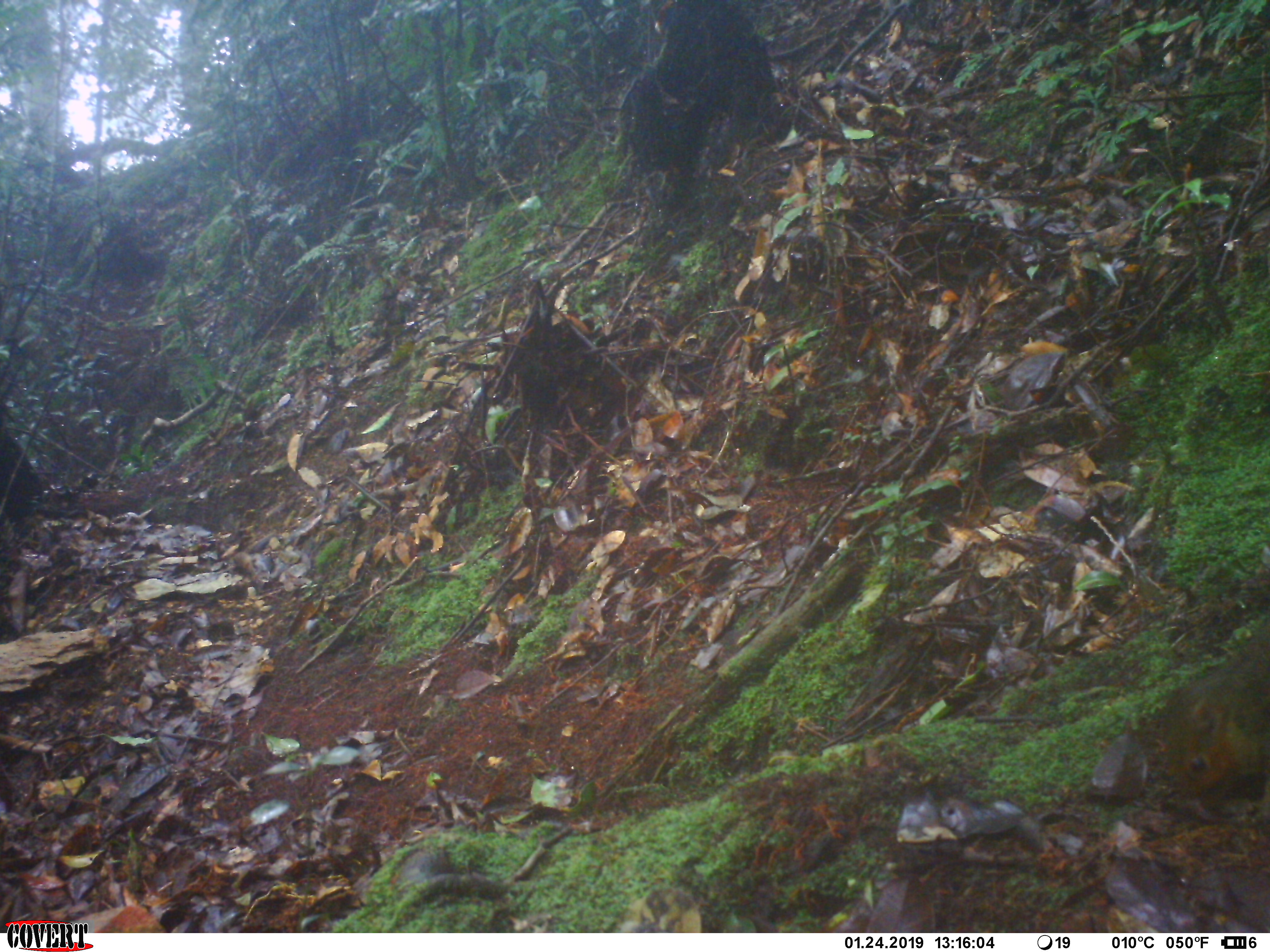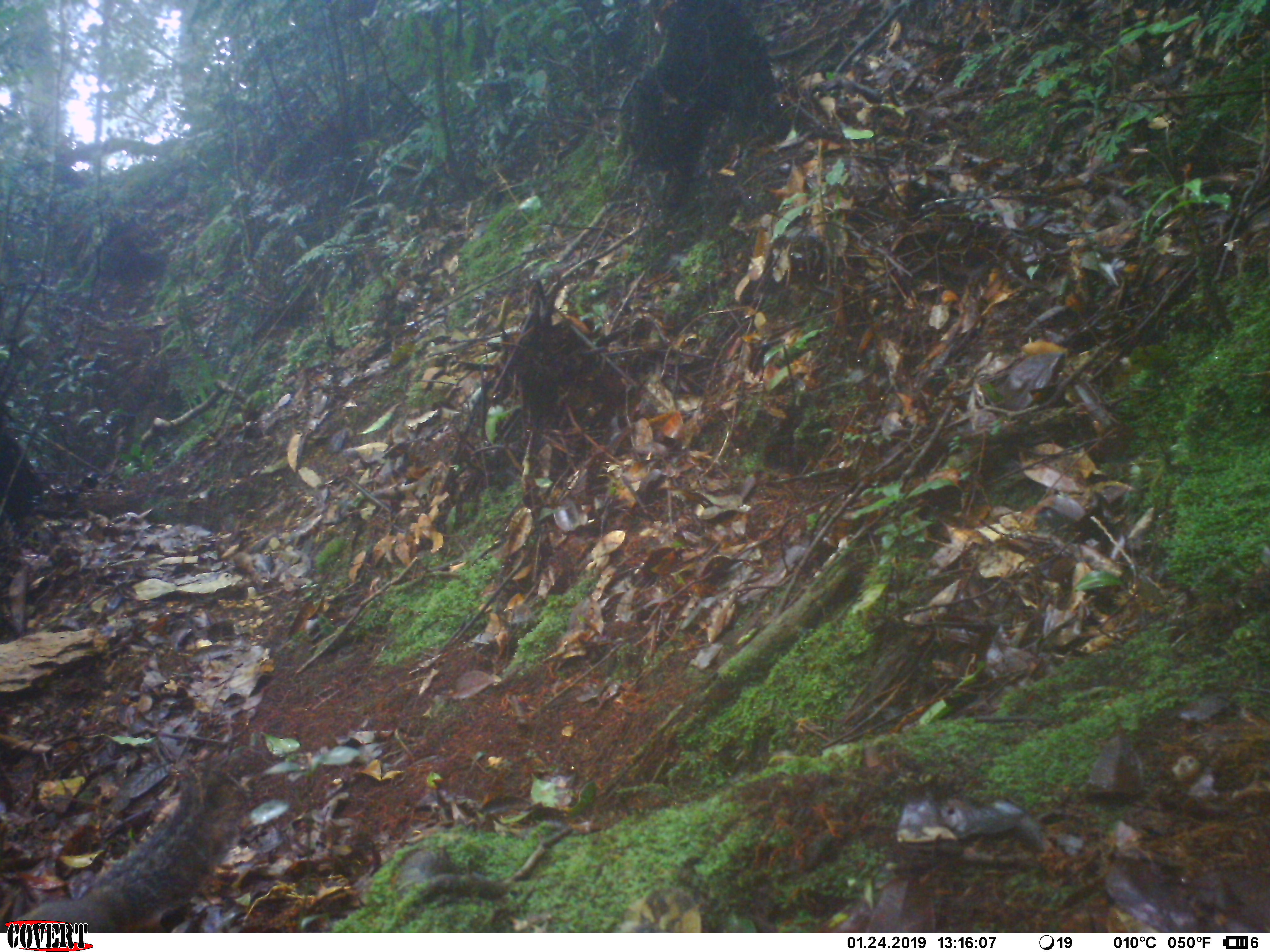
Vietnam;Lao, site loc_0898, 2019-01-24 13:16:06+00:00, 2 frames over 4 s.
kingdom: Animalia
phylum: Chordata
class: Mammalia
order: Rodentia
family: Sciuridae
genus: Dremomys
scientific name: Dremomys rufigenis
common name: red-cheeked squirrel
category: red cheeked squirrel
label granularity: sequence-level